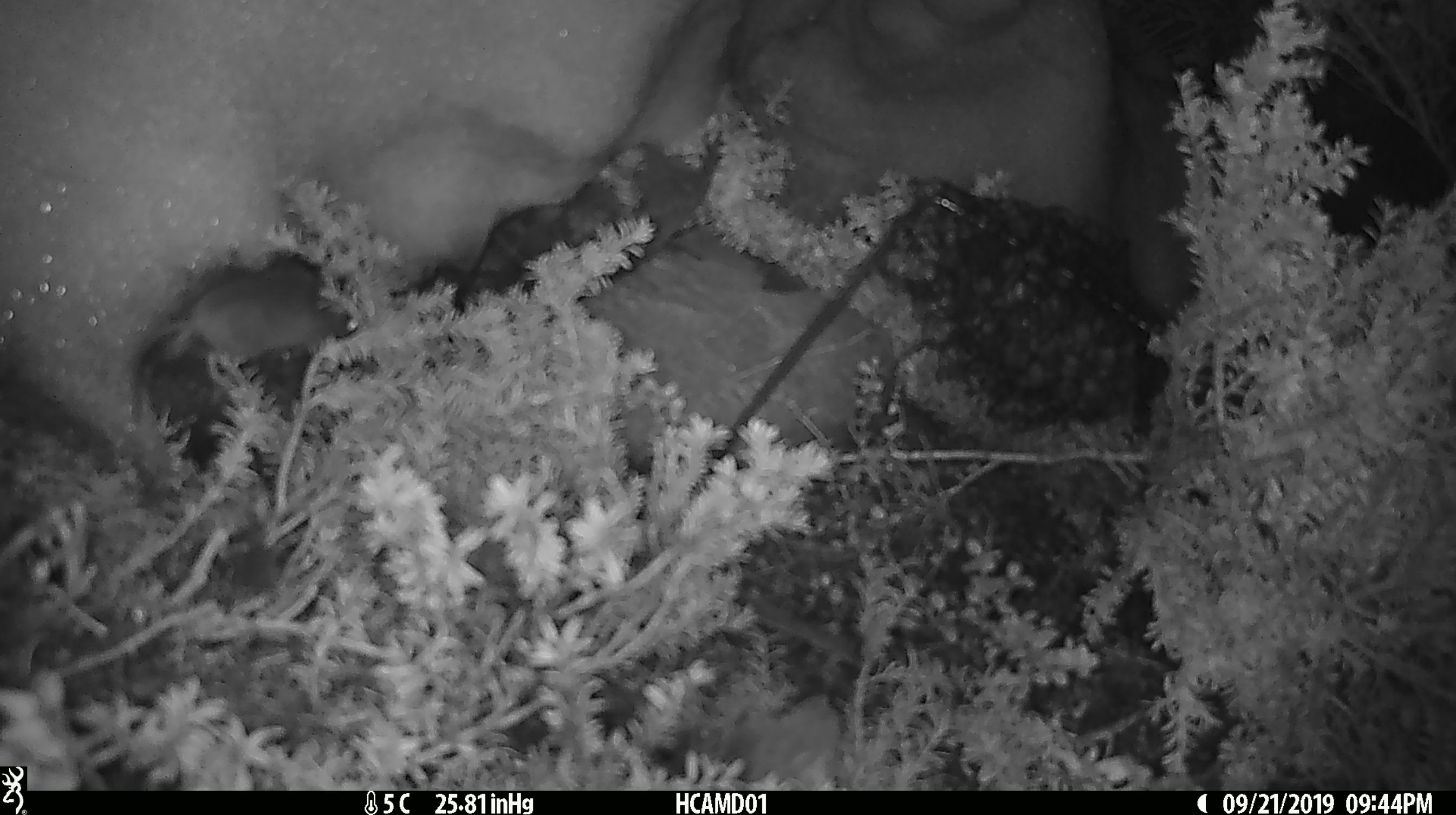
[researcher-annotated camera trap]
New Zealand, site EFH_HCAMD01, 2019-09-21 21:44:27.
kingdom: Animalia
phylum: Chordata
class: Mammalia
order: Rodentia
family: Muridae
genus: Mus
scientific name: Mus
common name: mouse